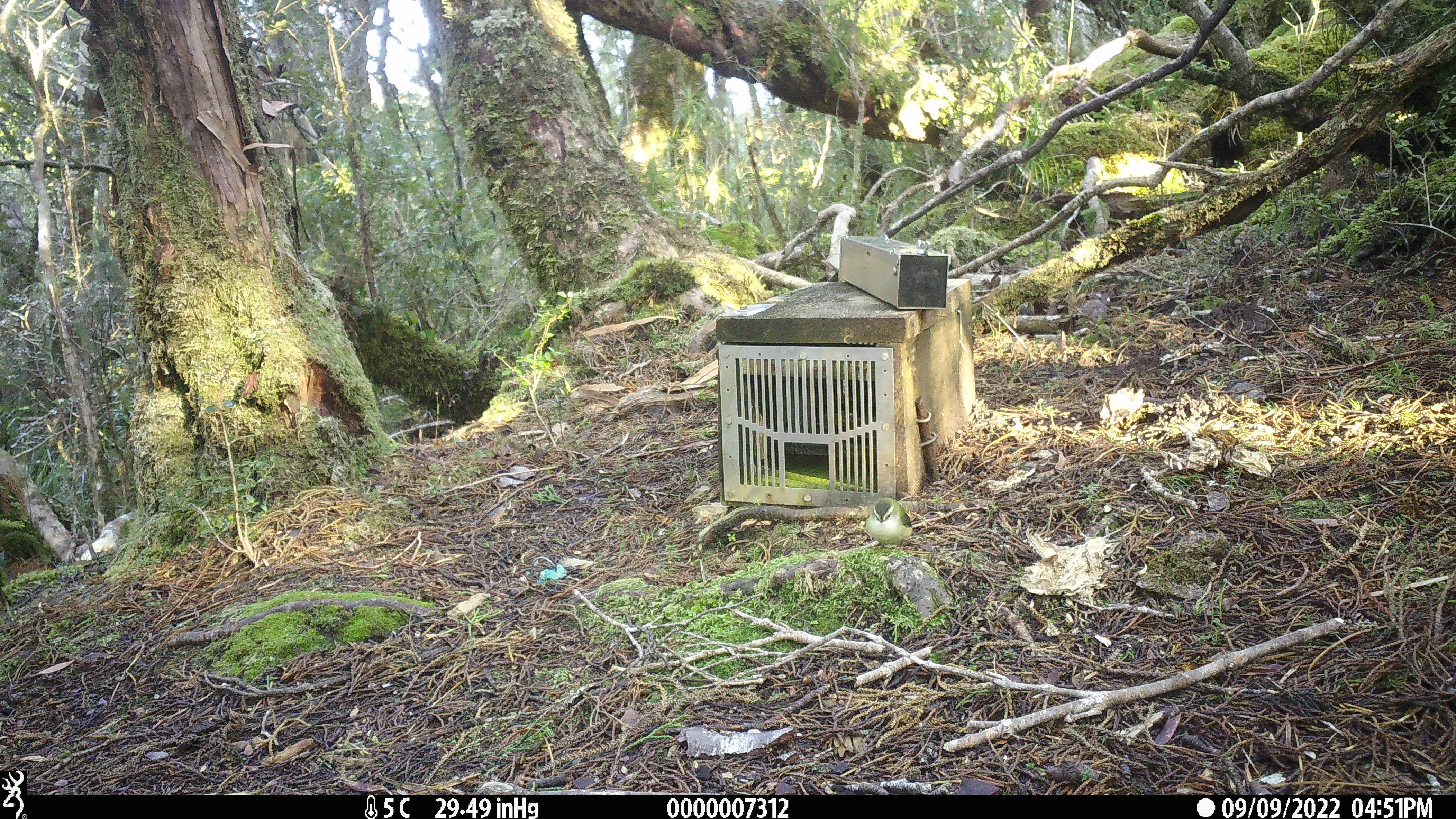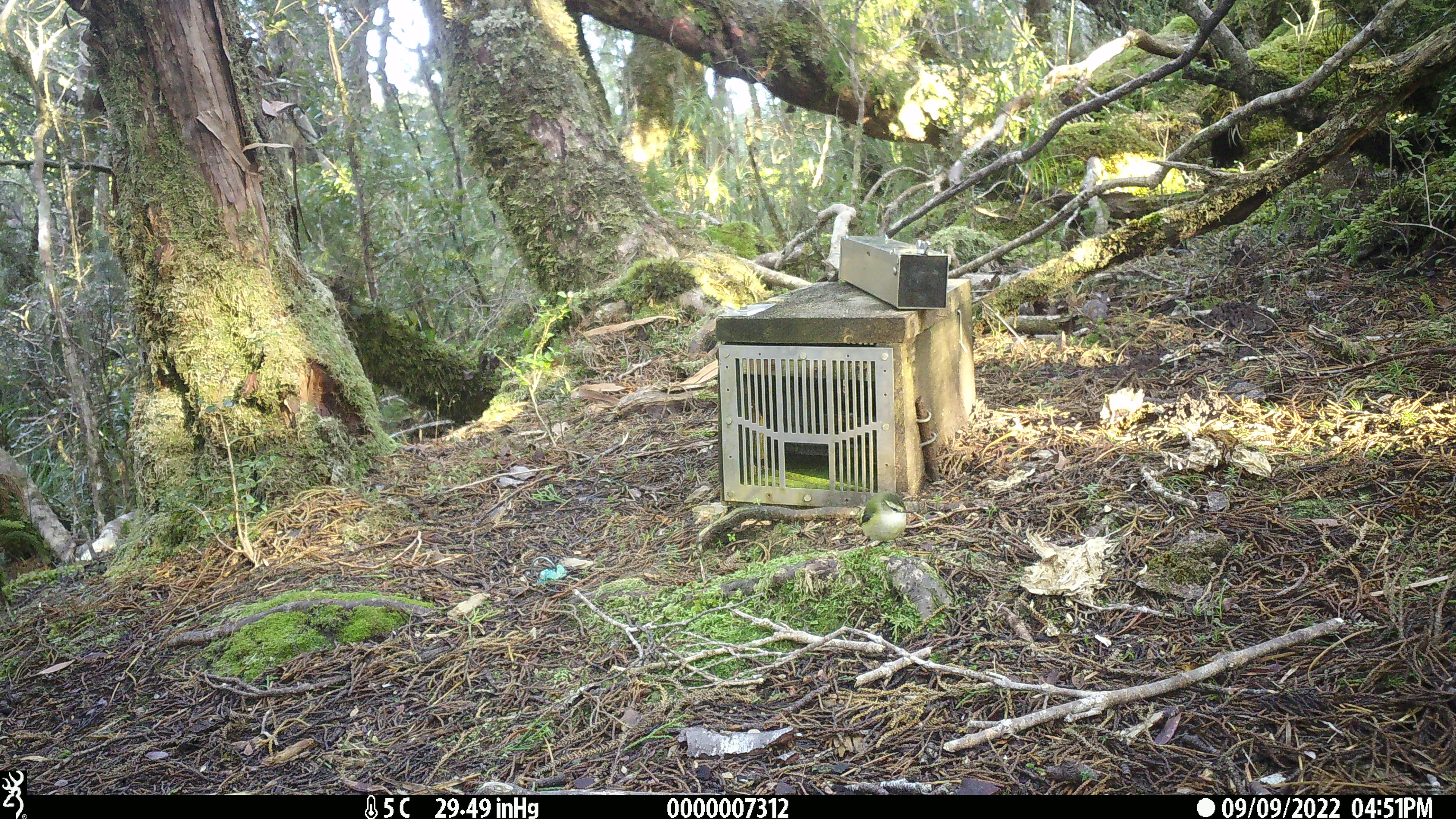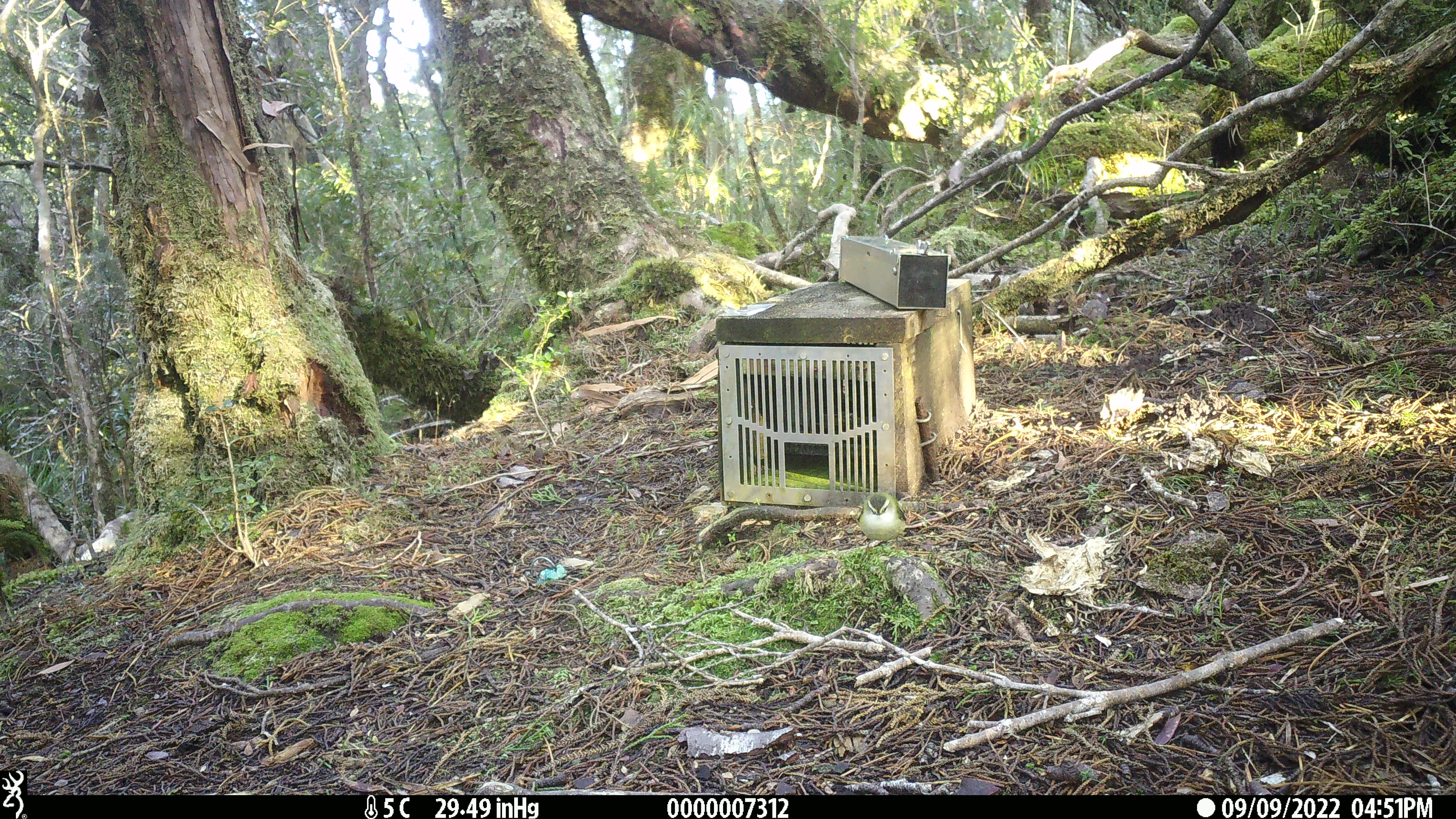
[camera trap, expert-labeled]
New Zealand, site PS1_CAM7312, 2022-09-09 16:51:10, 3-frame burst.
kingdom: Animalia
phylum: Chordata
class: Aves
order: Passeriformes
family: Acanthisittidae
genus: Acanthisitta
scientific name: Acanthisitta chloris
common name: rifleman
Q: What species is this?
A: Rifleman (Acanthisitta chloris).